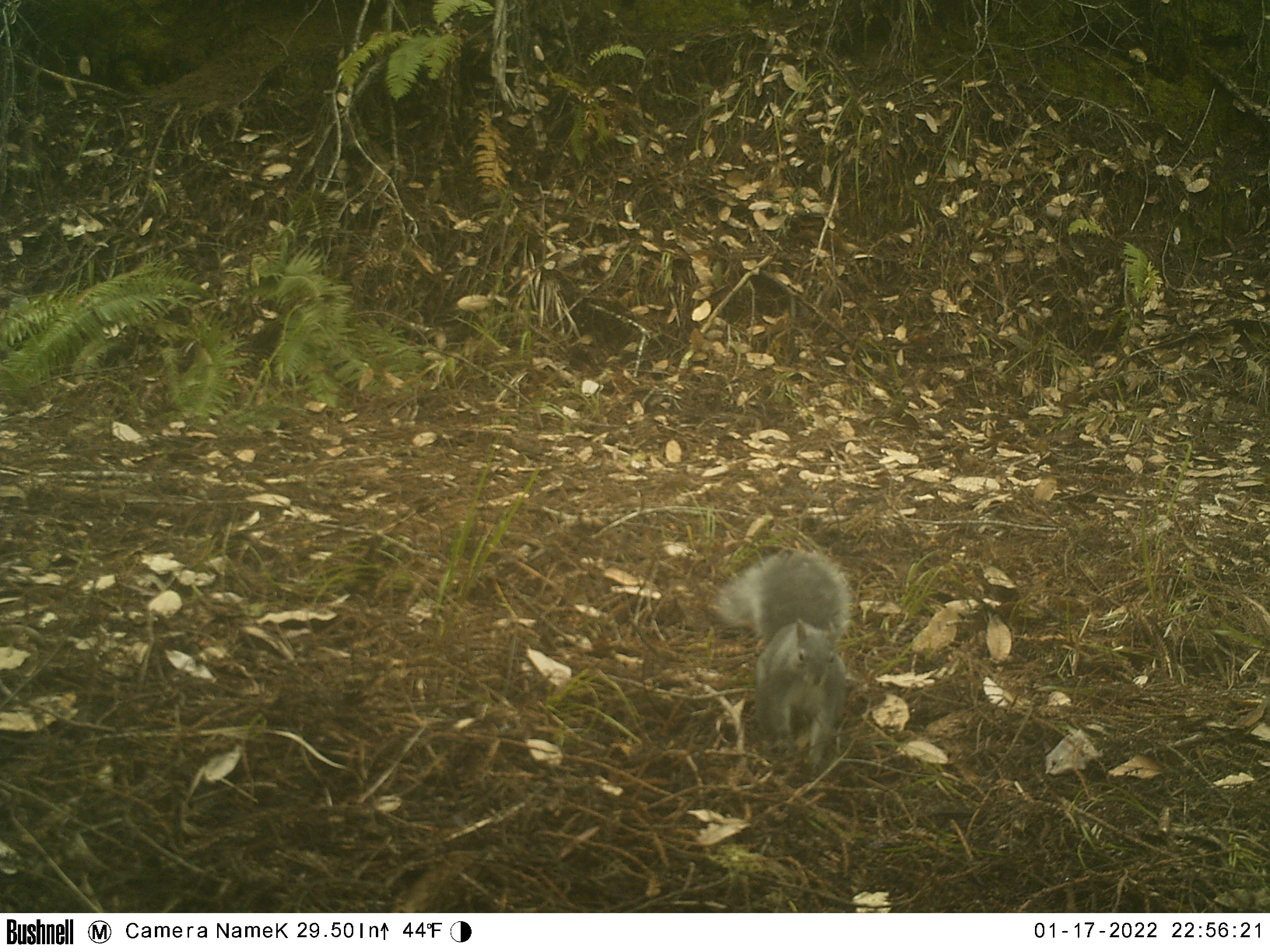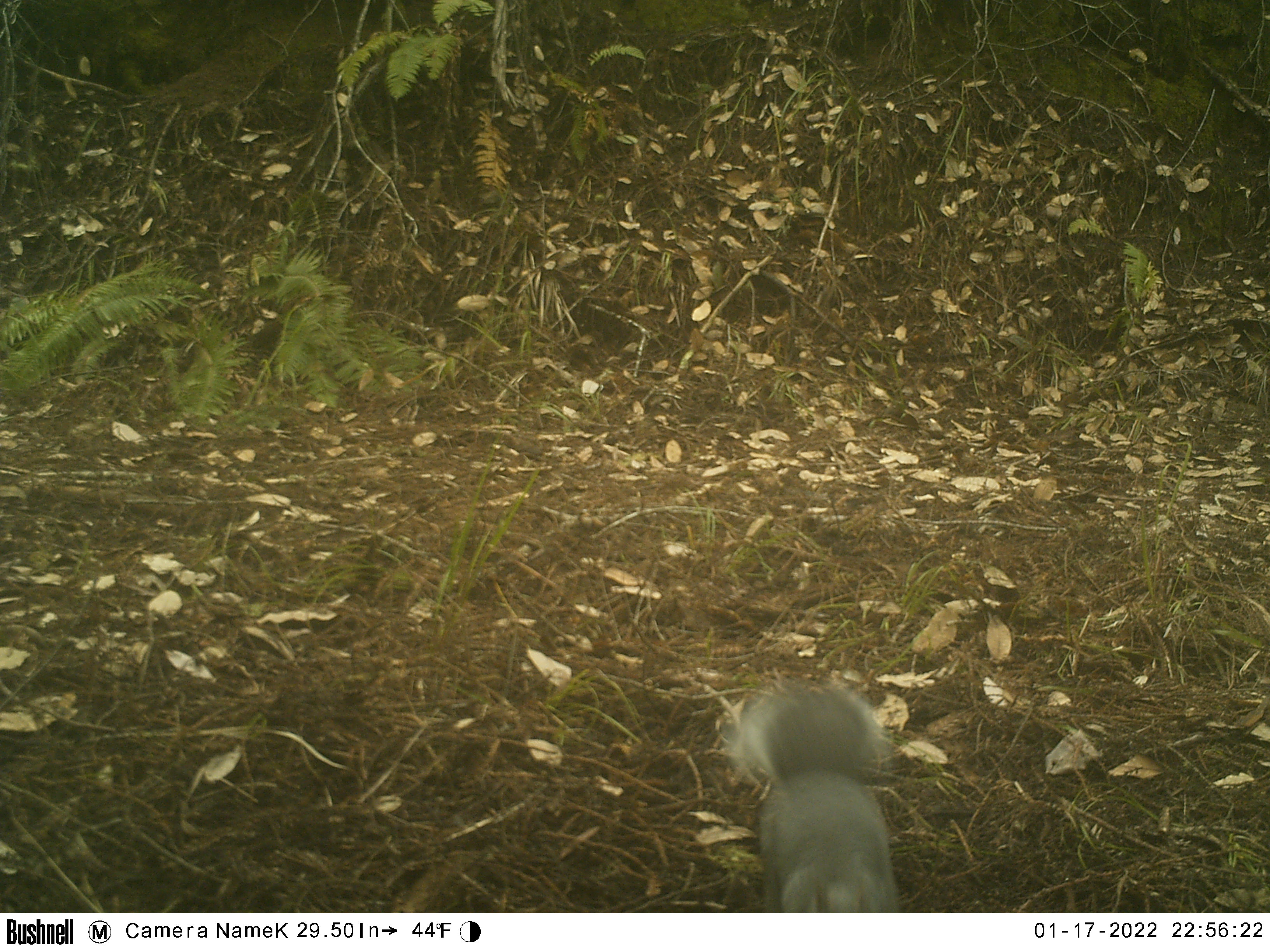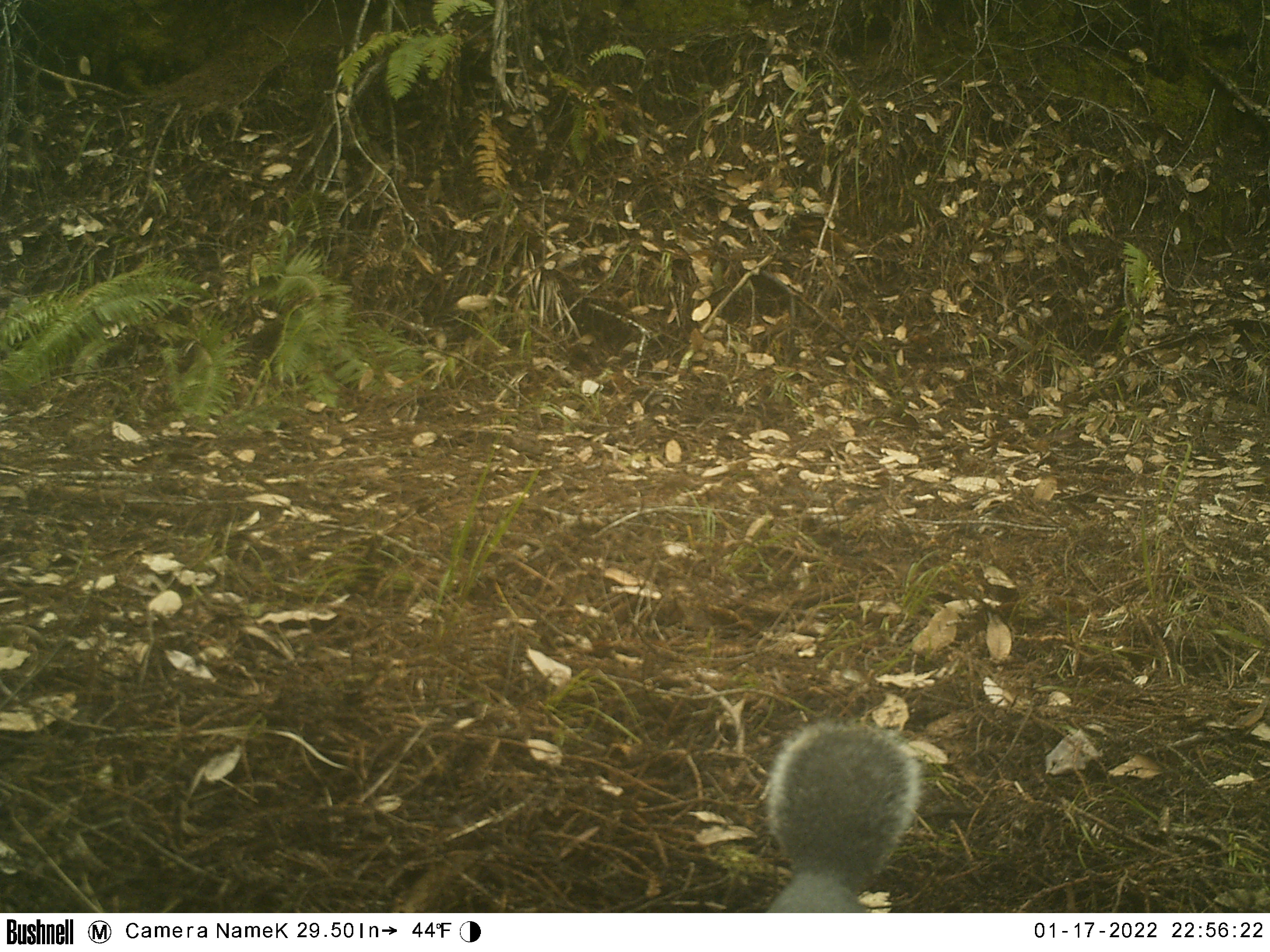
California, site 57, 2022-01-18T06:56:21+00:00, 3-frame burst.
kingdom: Animalia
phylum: Chordata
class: Mammalia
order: Rodentia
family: Sciuridae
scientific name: Sciuridae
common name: squirrel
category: unknown squirrel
Unknown squirrel (squirrel) (Sciuridae).